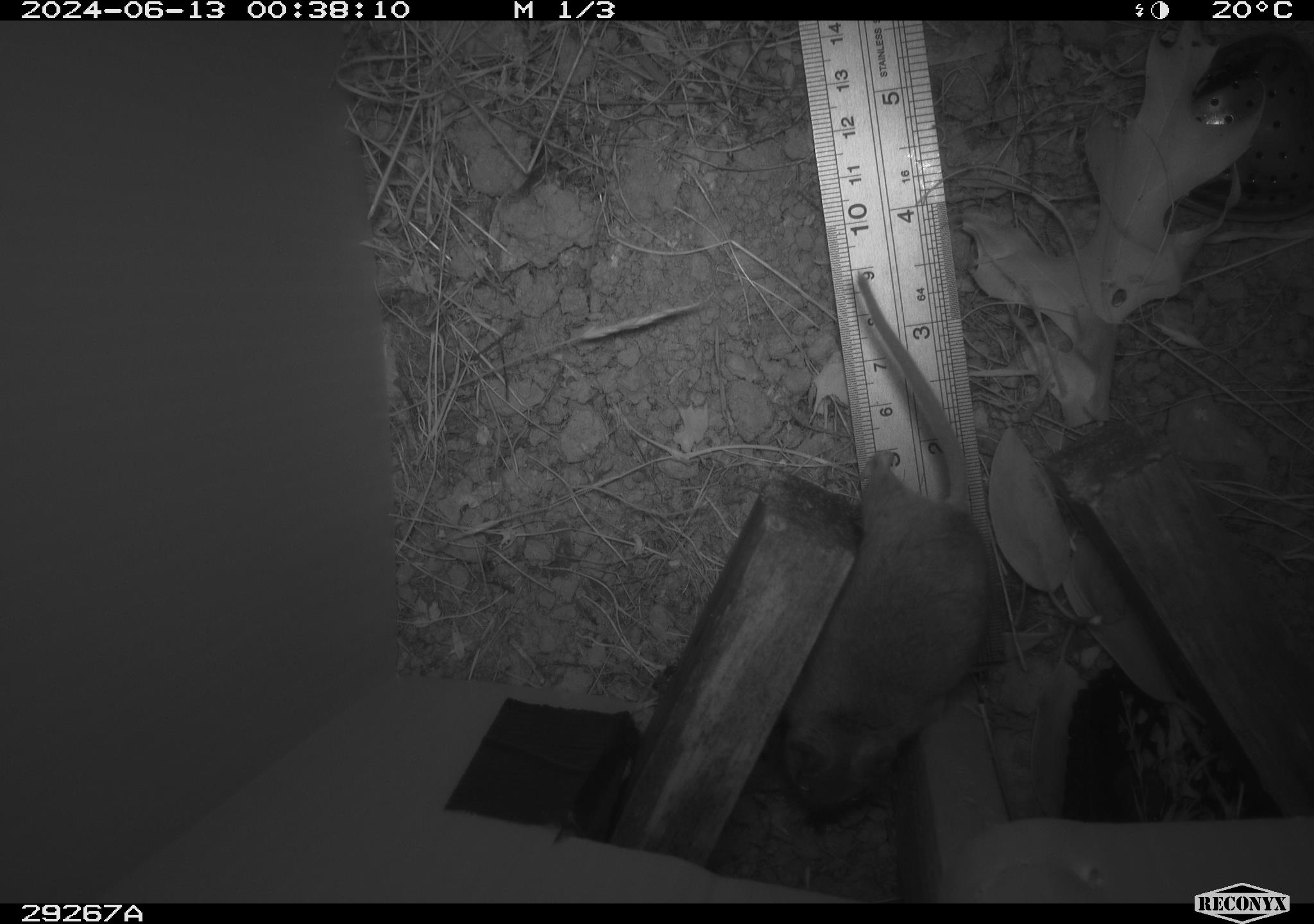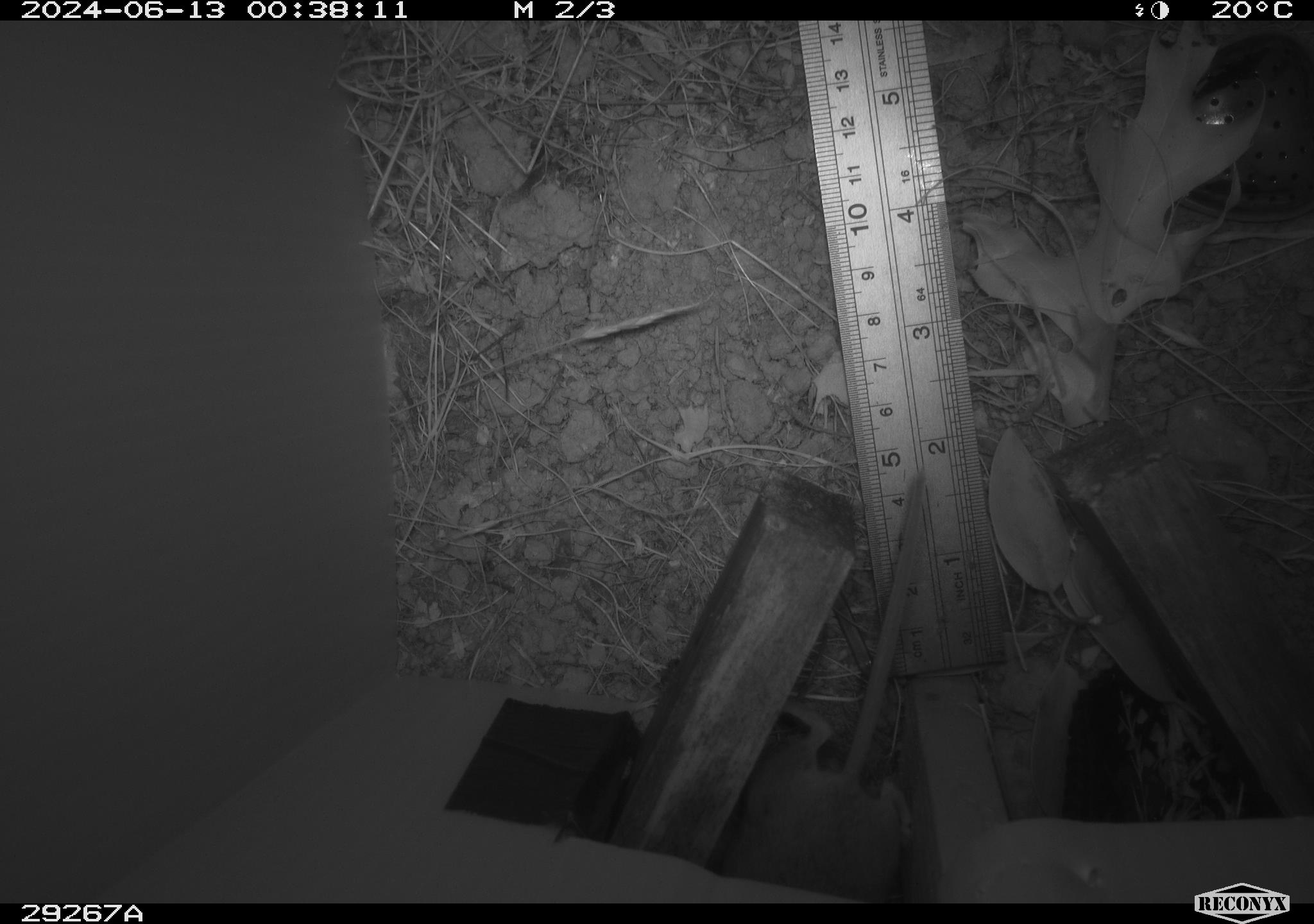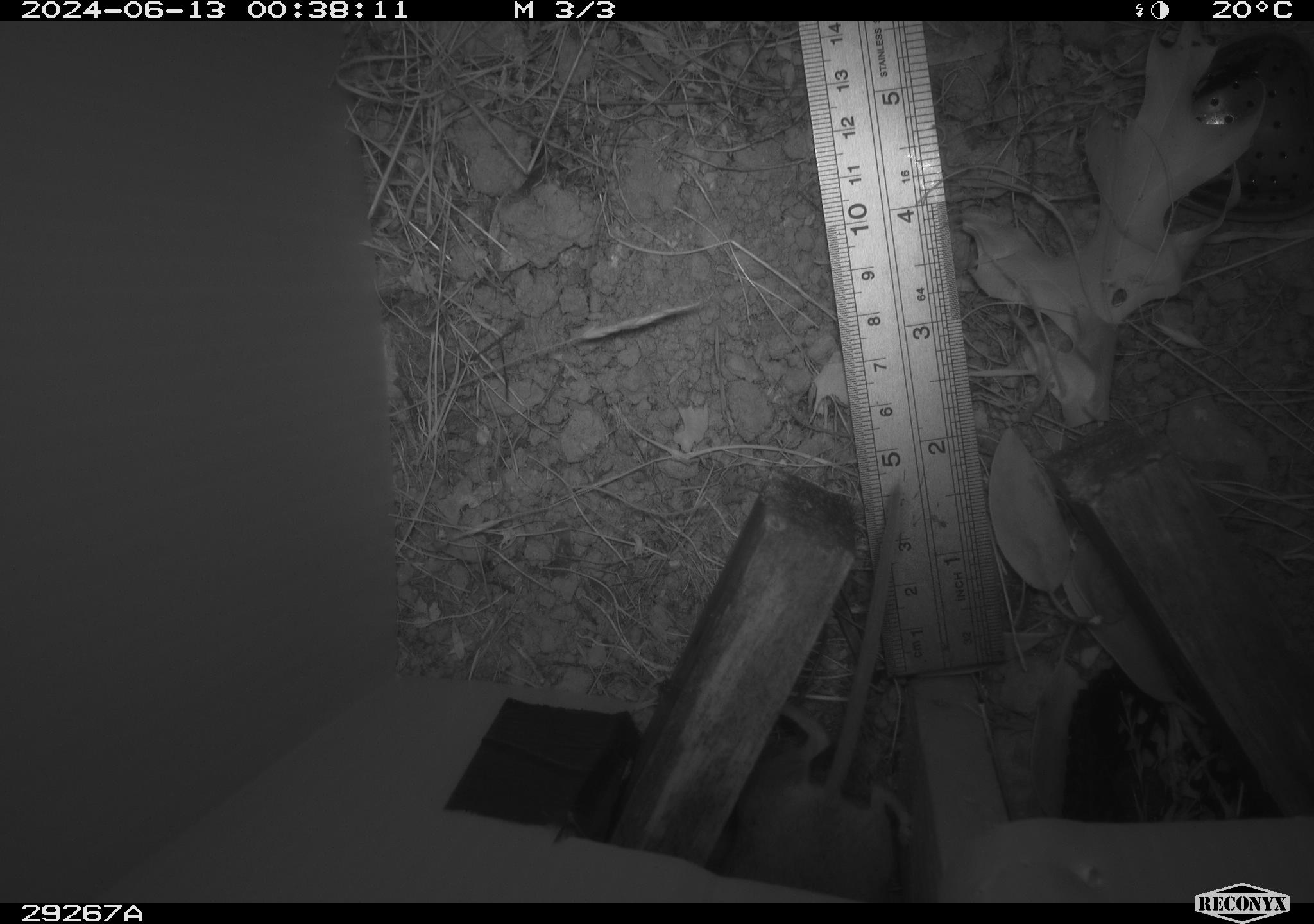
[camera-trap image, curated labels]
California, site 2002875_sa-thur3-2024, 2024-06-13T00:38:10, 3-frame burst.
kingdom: Animalia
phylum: Chordata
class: Mammalia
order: Rodentia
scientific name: Rodentia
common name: mouse species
Mouse species (Rodentia).